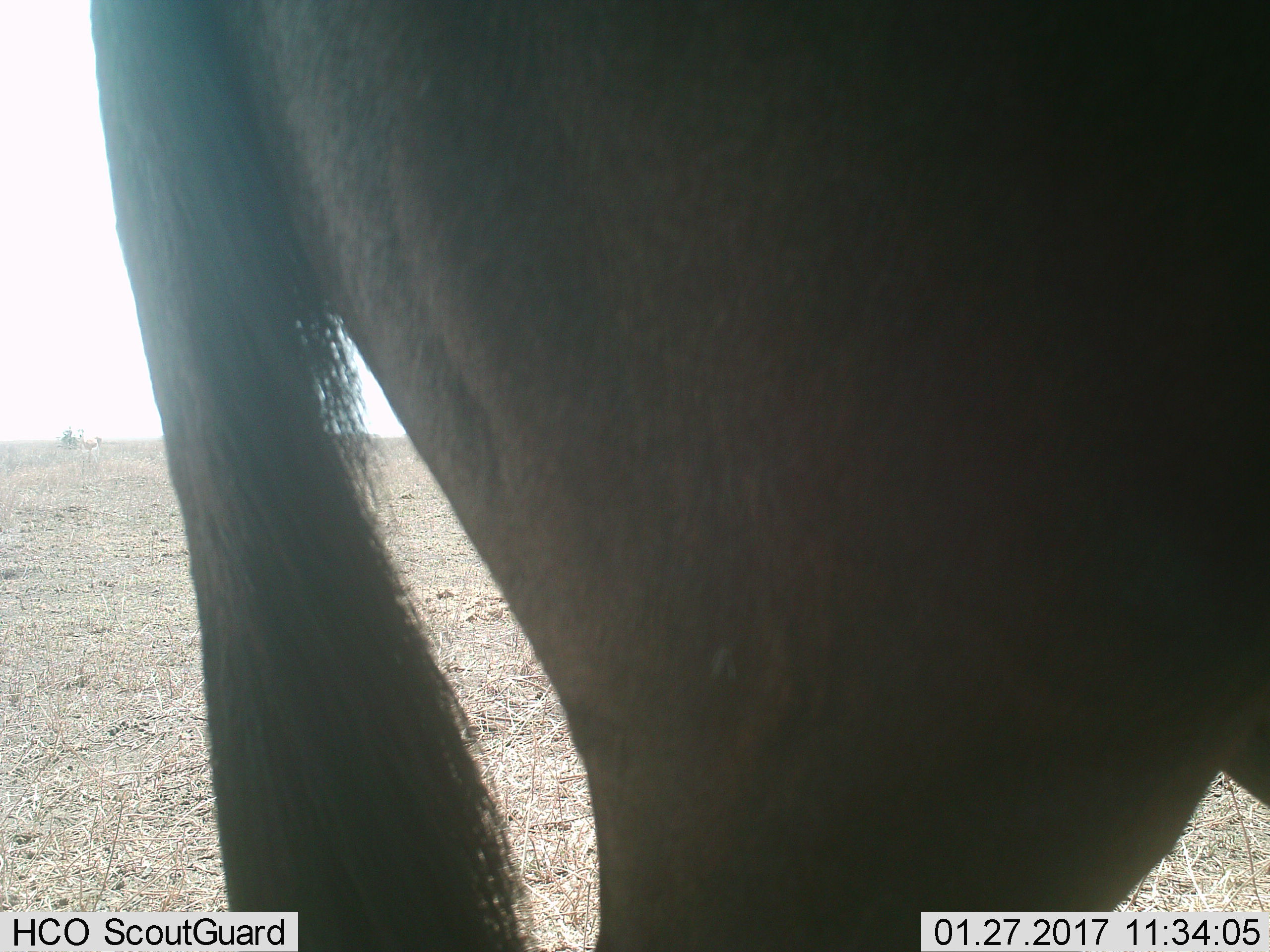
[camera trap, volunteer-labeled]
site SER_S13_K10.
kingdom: Animalia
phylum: Chordata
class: Mammalia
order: Artiodactyla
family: Bovidae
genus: Connochaetes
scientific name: Connochaetes taurinus taurinus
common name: blue wildebeest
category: wildebeestblue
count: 1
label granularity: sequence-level